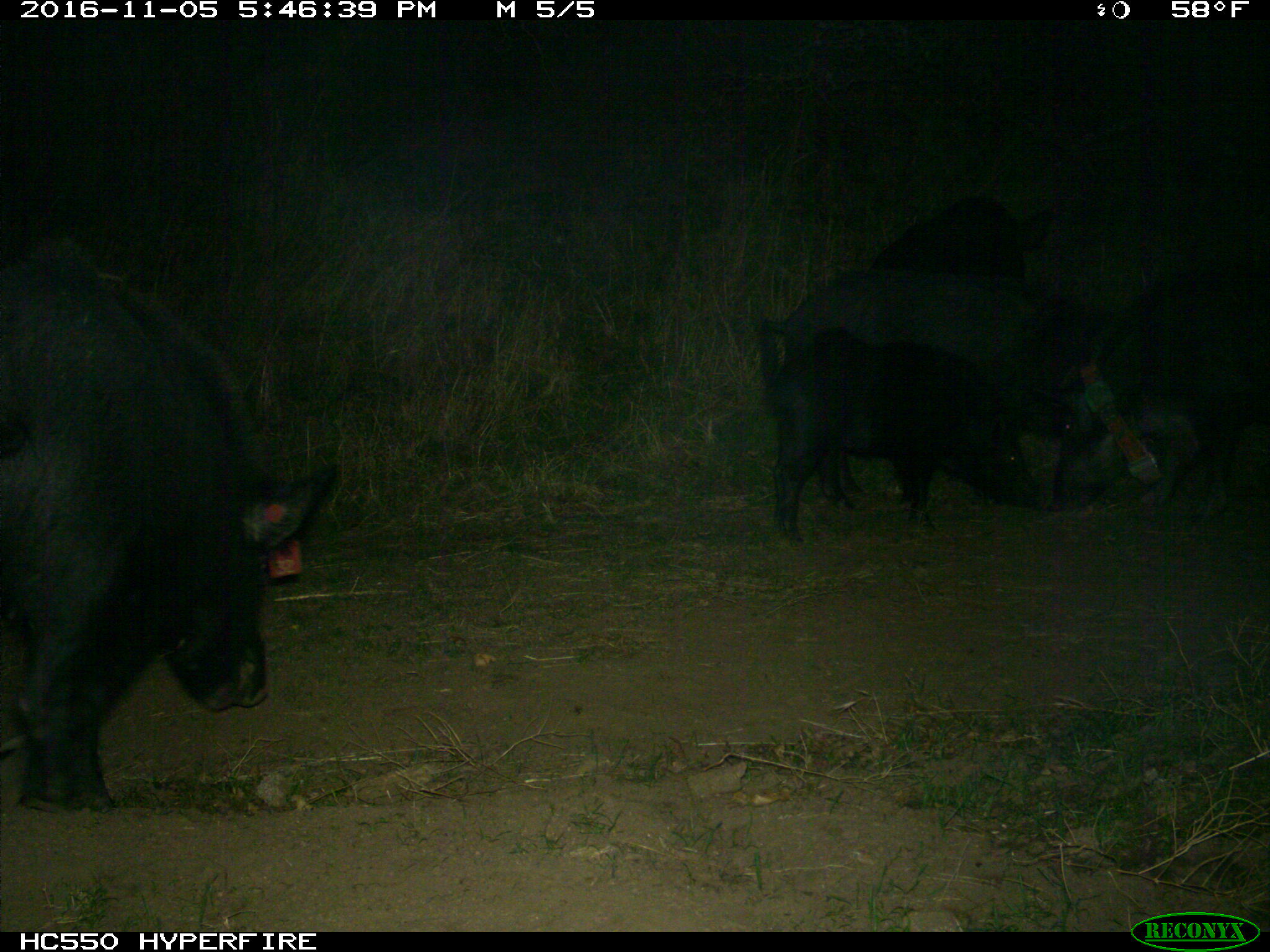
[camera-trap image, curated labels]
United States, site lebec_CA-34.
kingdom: Animalia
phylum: Chordata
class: Mammalia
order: Artiodactyla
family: Suidae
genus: Sus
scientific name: Sus scrofa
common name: wild boar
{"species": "Sus scrofa (wild boar)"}